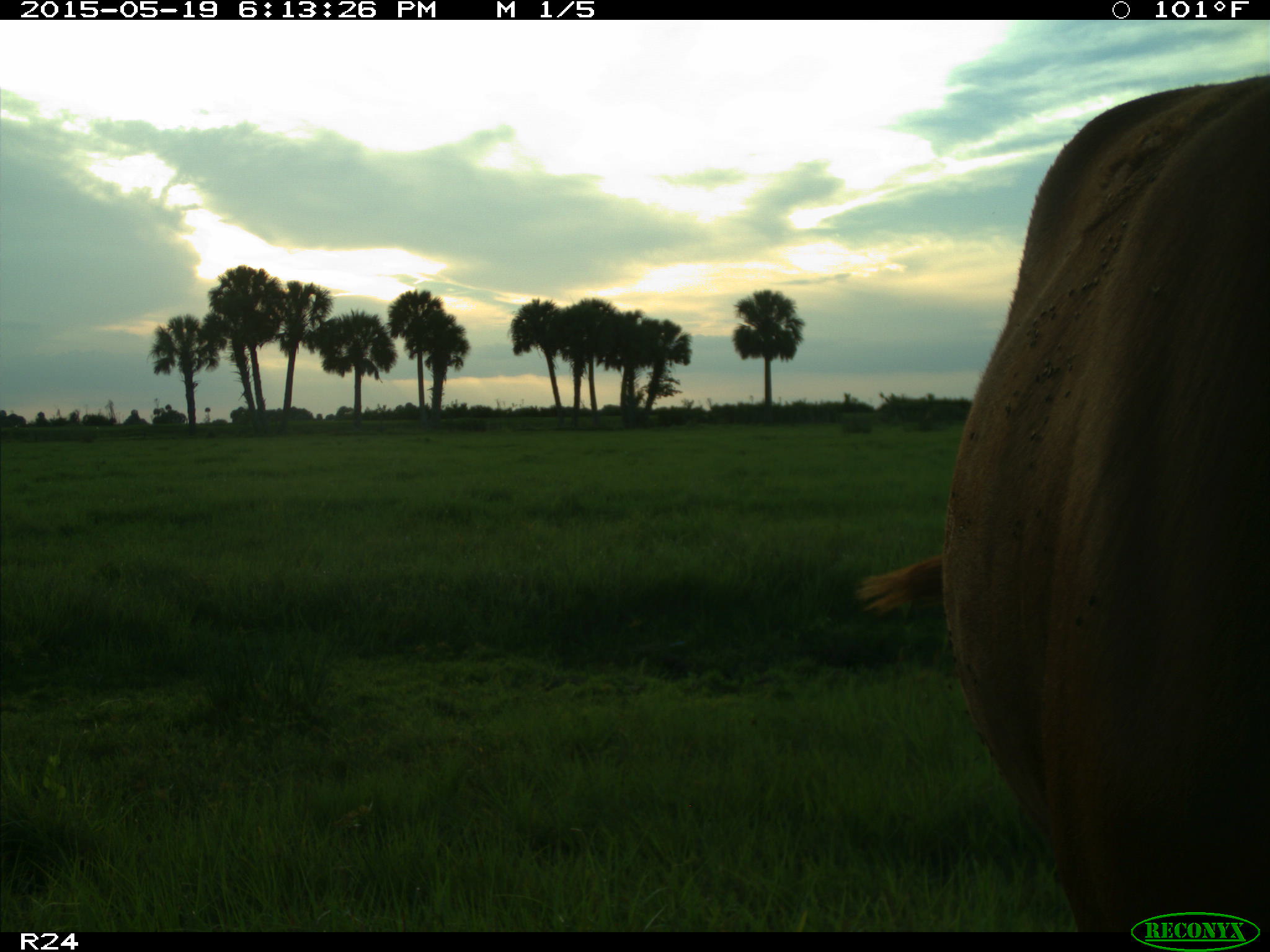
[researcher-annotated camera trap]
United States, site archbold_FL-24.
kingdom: Animalia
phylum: Chordata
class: Mammalia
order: Artiodactyla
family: Bovidae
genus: Bos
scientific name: Bos taurus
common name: domestic cow